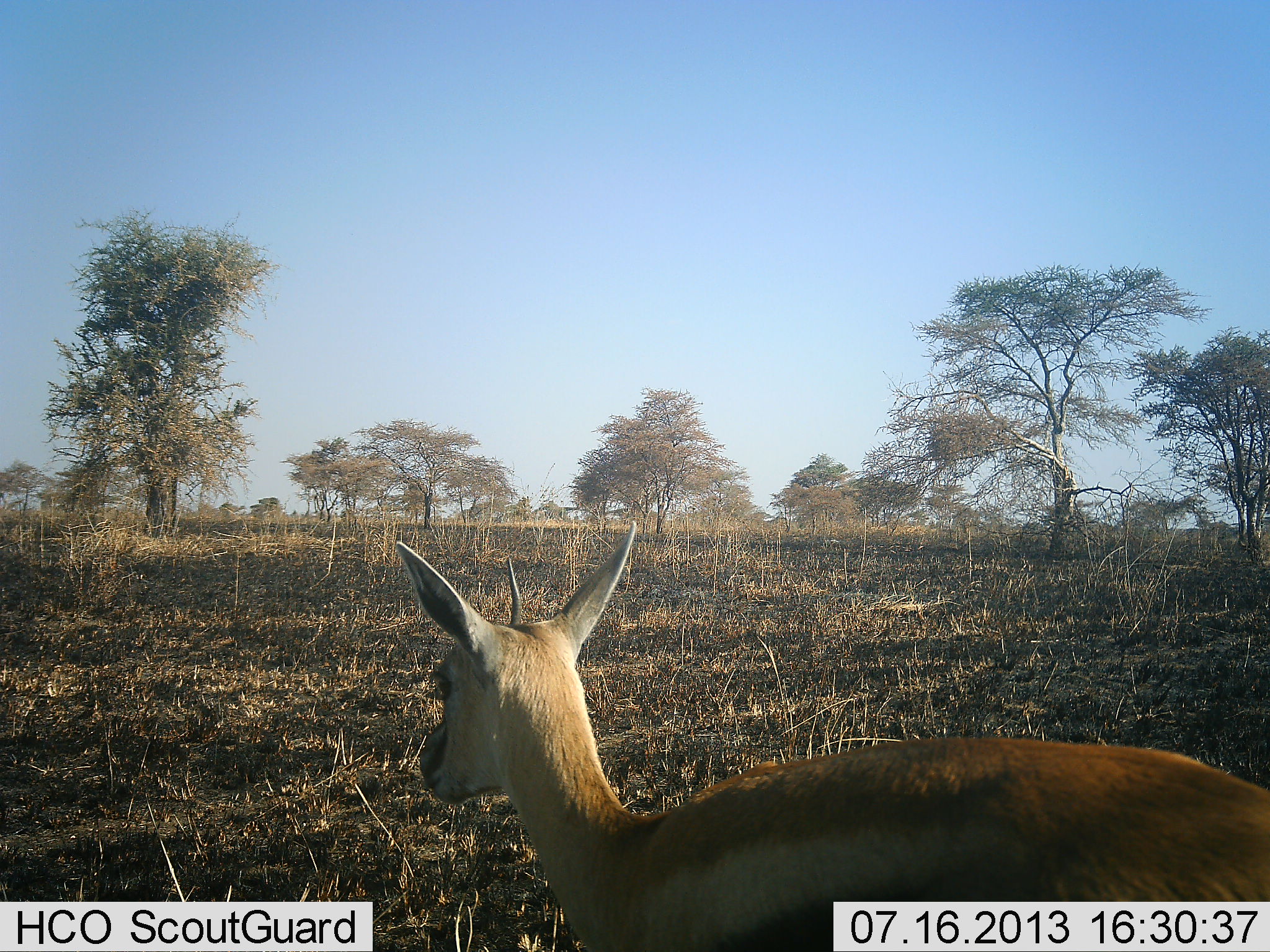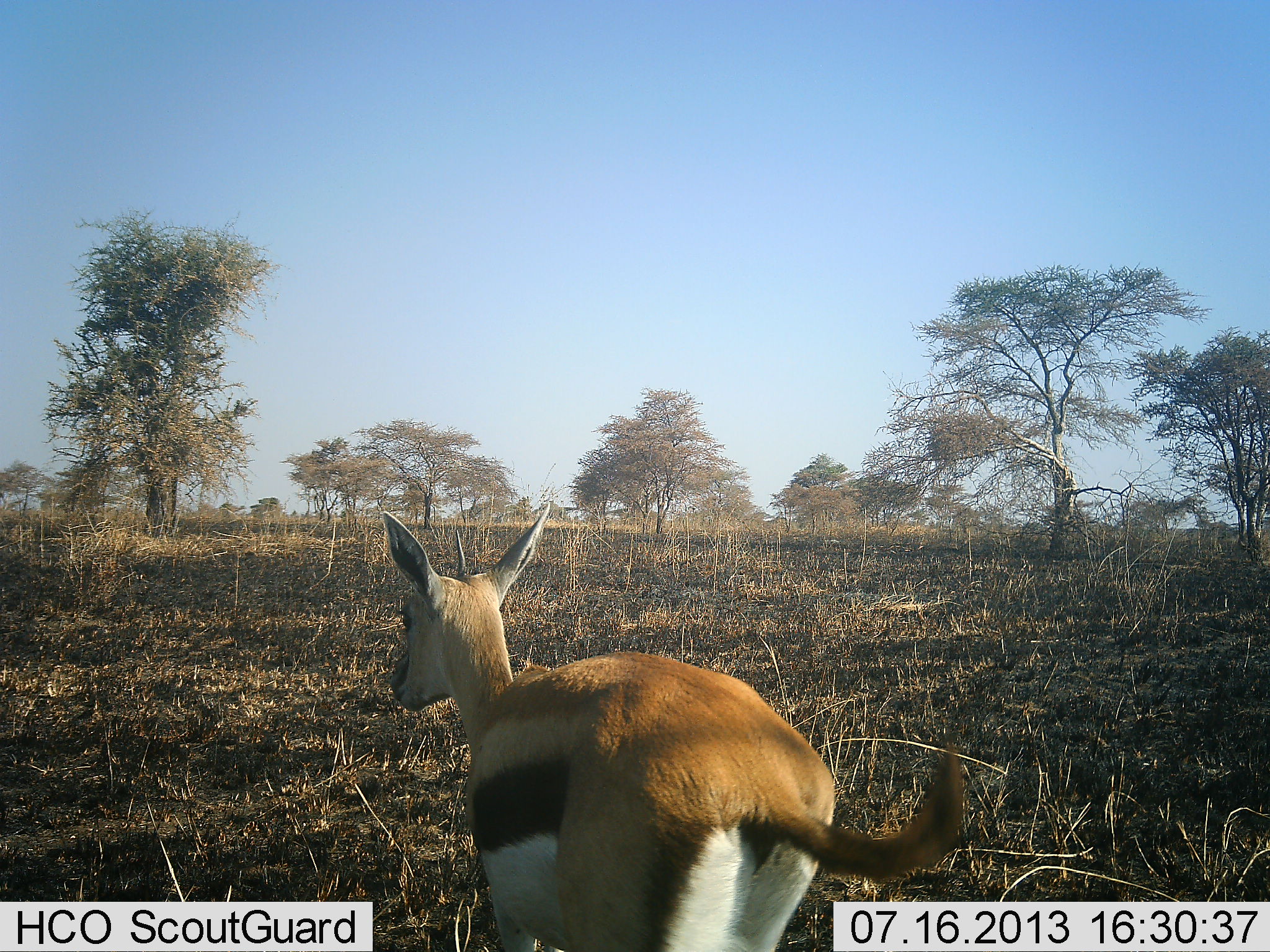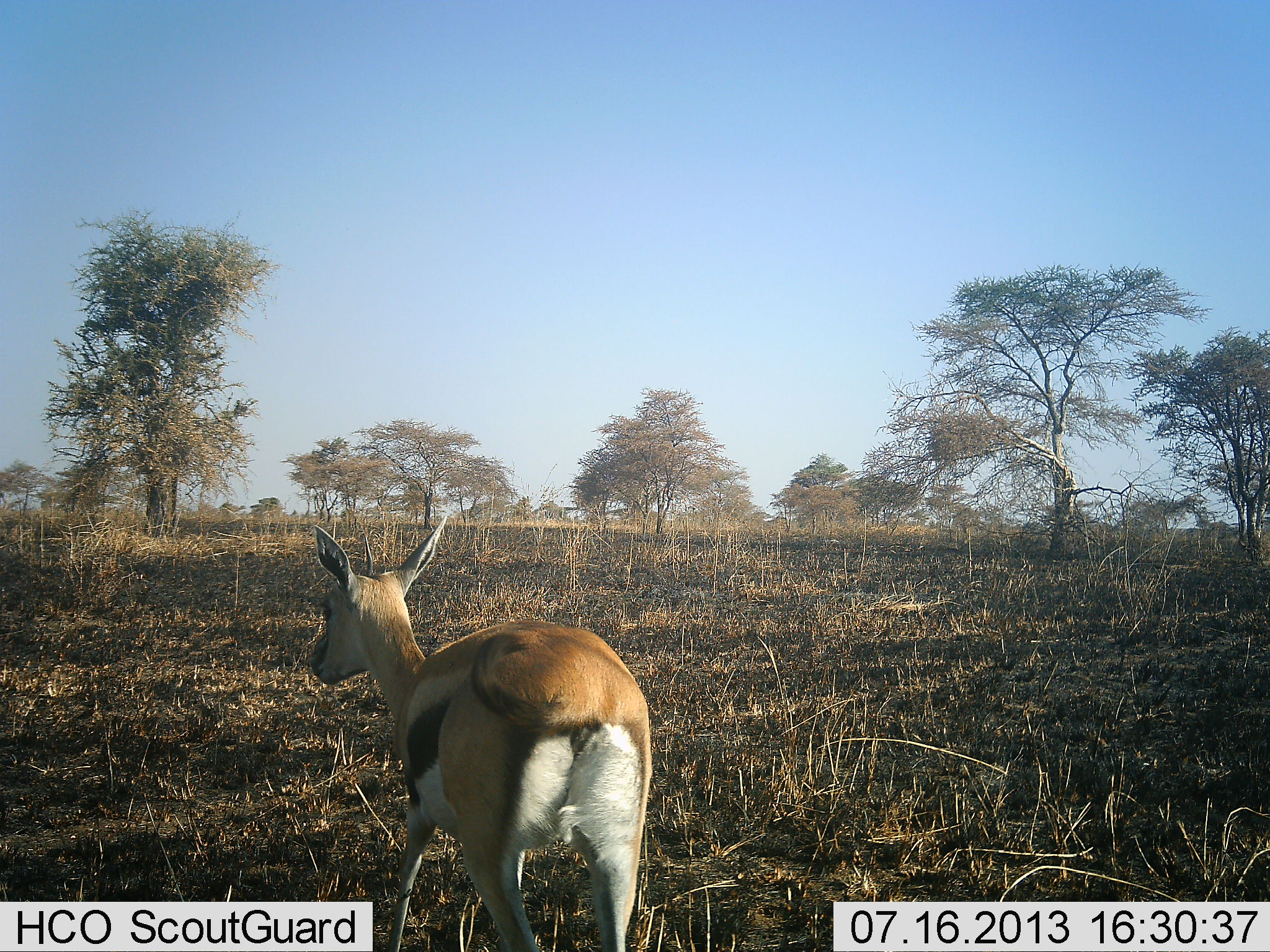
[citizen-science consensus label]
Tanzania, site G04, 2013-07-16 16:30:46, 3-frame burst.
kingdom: Animalia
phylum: Chordata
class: Mammalia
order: Artiodactyla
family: Bovidae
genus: Eudorcas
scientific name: Eudorcas thomsonii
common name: thomson's gazelle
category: gazellethomsons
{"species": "gazellethomsons (thomson's gazelle) (Eudorcas thomsonii)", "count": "1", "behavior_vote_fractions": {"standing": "5%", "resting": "0%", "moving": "95%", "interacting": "0%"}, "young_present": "5%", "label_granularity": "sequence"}